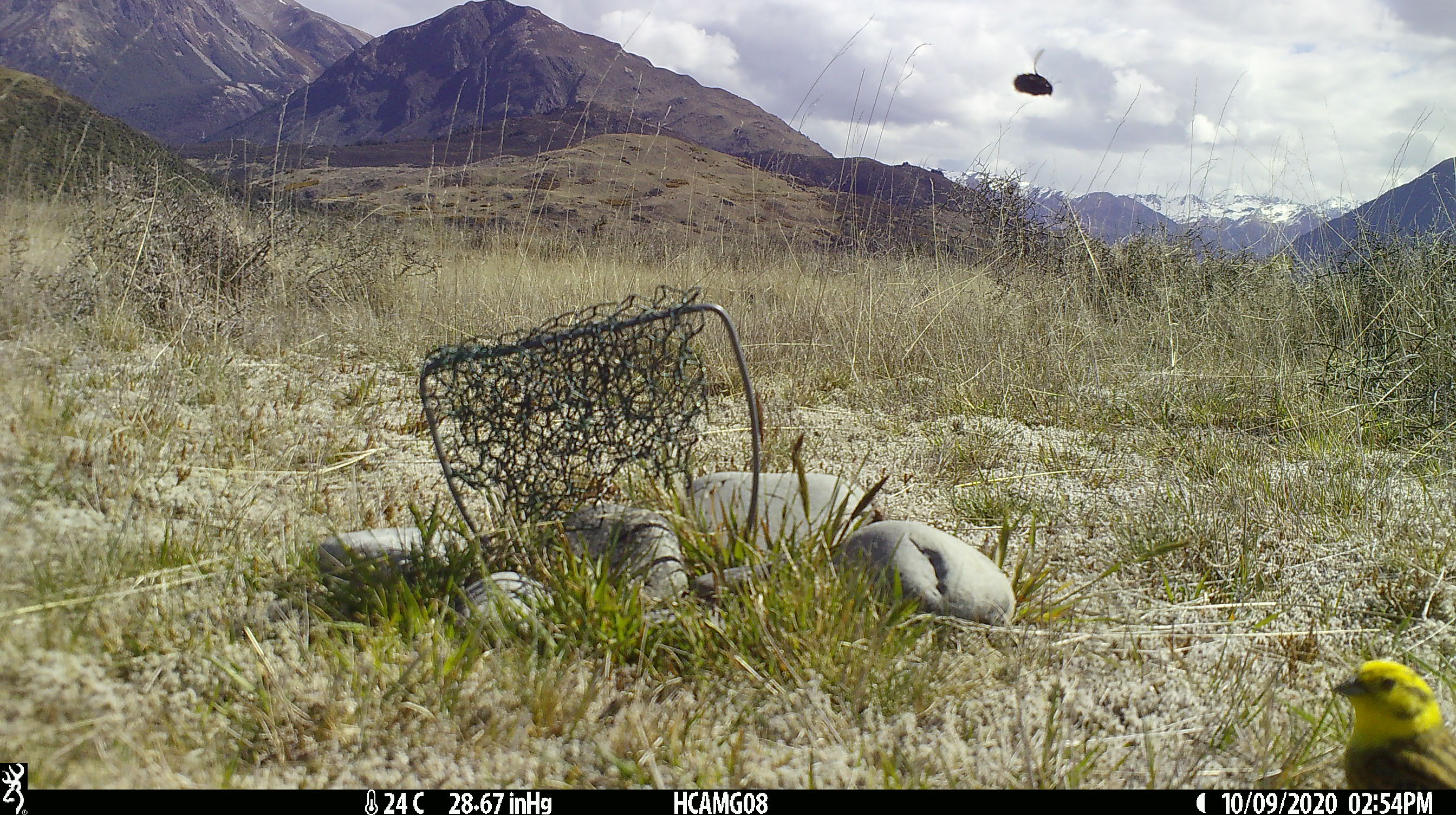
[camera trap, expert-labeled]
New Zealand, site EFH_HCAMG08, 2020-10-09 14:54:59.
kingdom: Animalia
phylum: Chordata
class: Aves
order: Passeriformes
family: Emberizidae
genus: Emberiza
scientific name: Emberiza citrinella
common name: yellowhammer